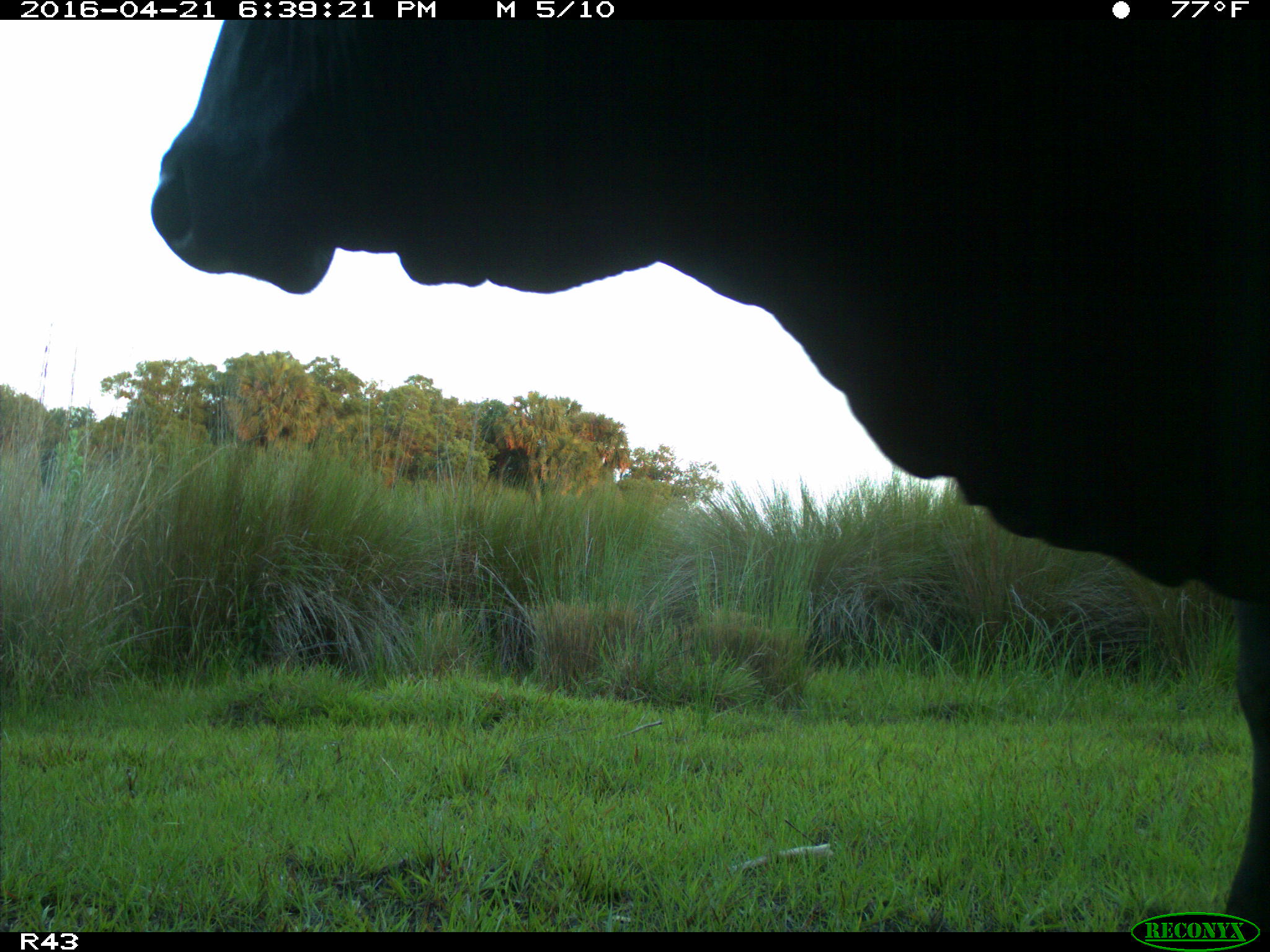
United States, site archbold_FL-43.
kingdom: Animalia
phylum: Chordata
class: Mammalia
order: Artiodactyla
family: Bovidae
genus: Bos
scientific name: Bos taurus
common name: domestic cow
Bos taurus (domestic cow).